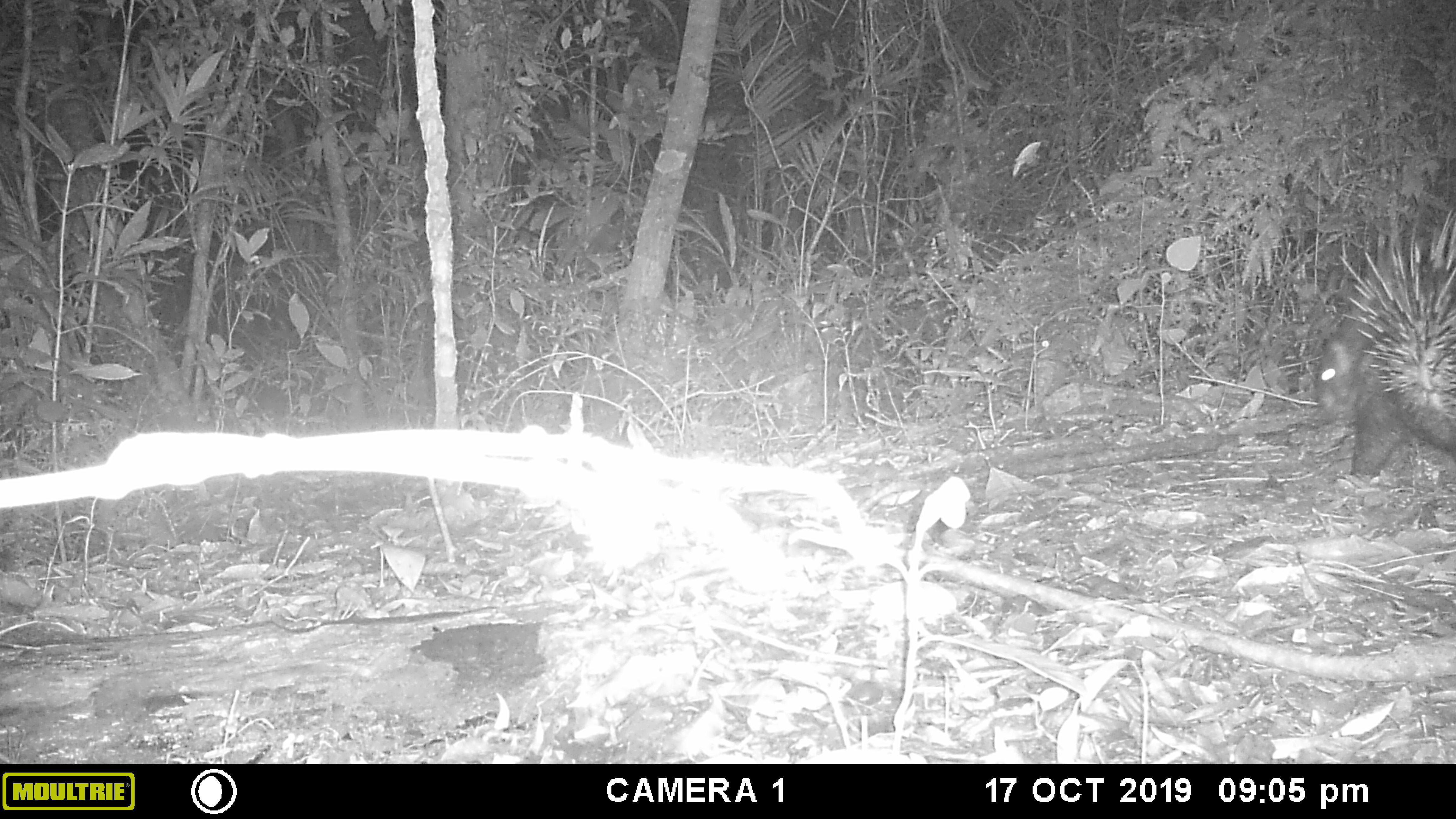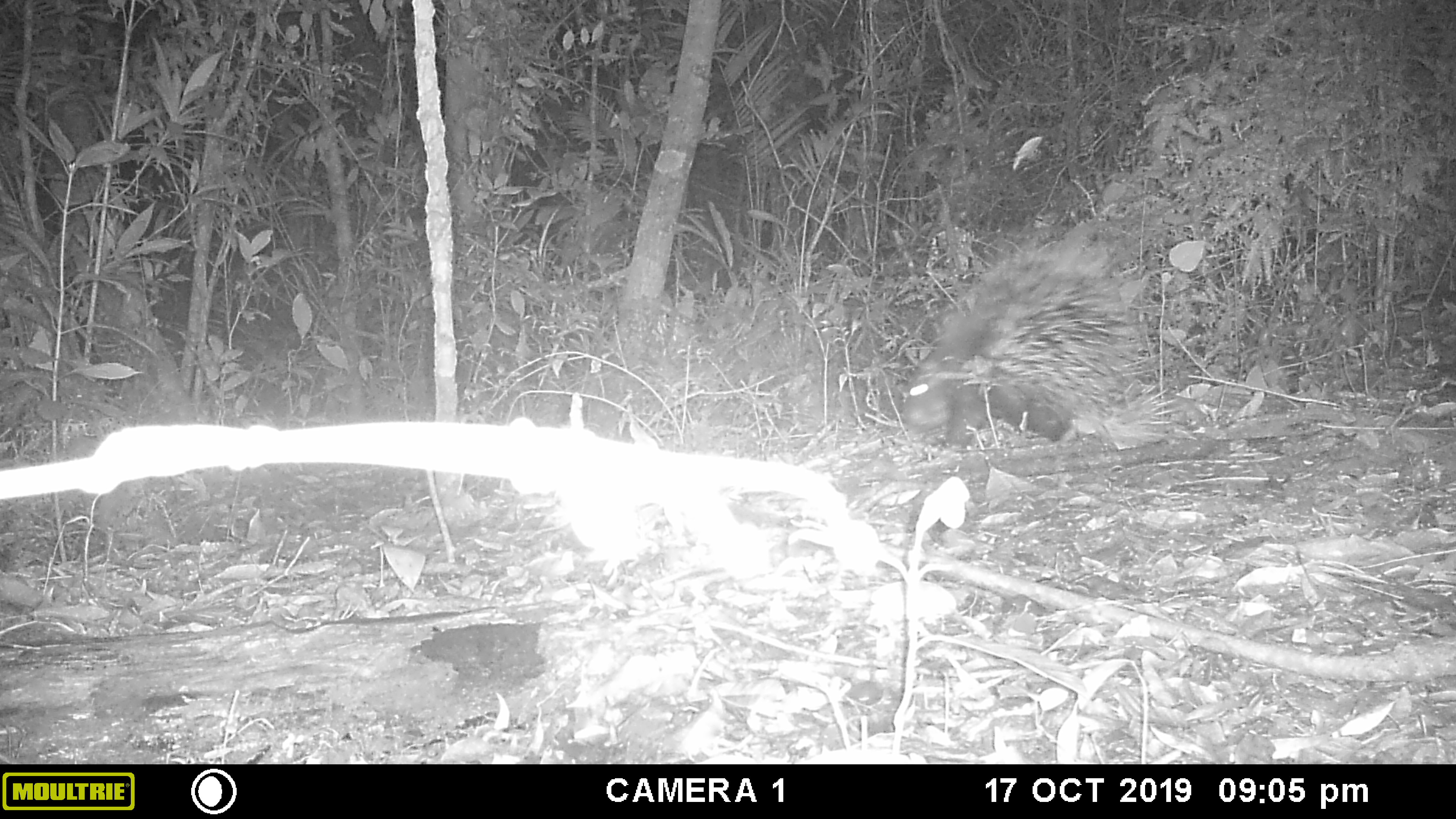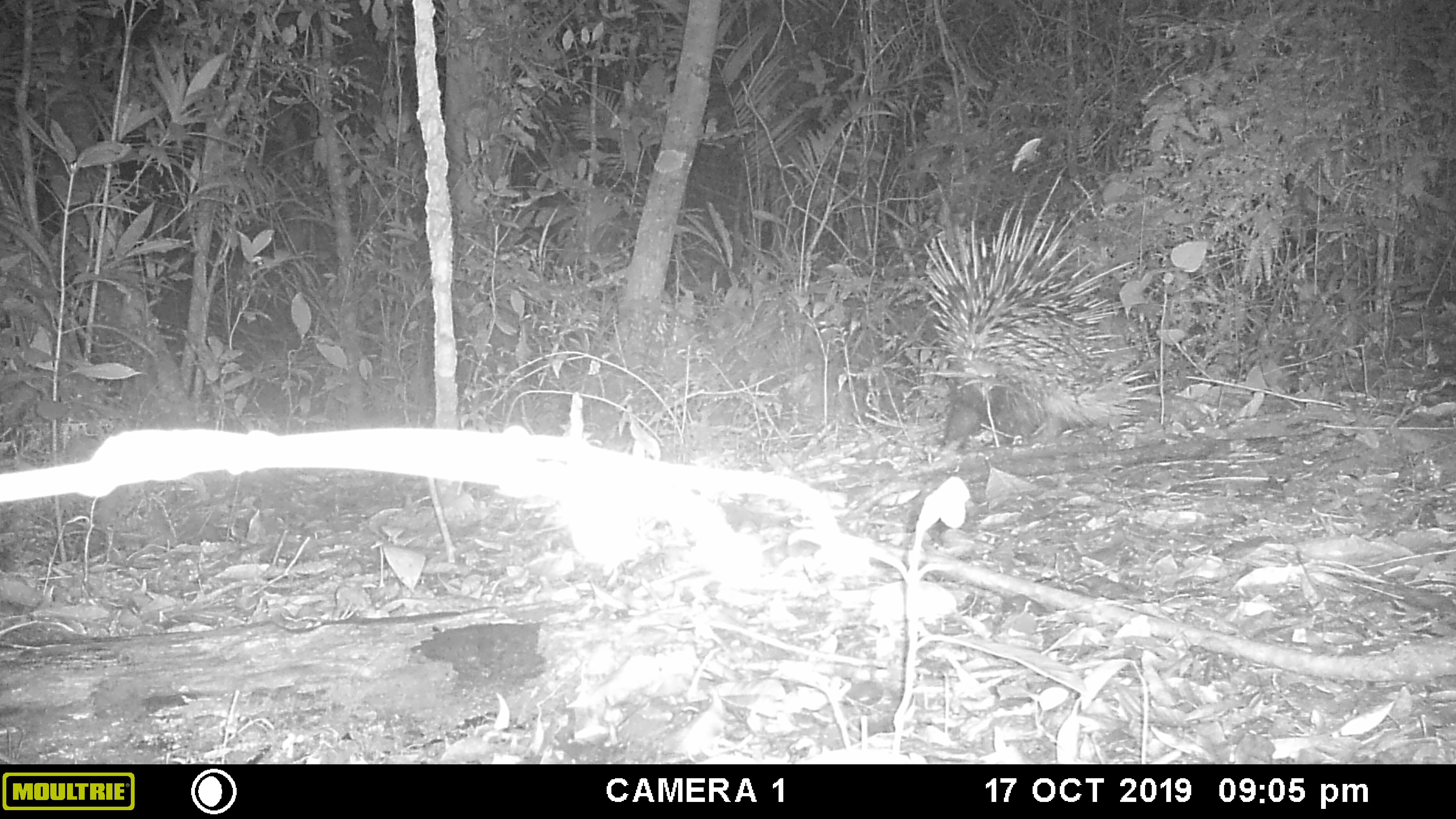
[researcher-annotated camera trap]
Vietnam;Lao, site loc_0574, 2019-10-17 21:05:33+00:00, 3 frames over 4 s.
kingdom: Animalia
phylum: Chordata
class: Mammalia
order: Rodentia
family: Hystricidae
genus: Hystrix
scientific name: Hystrix brachyura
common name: malayan porcupine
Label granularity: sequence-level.